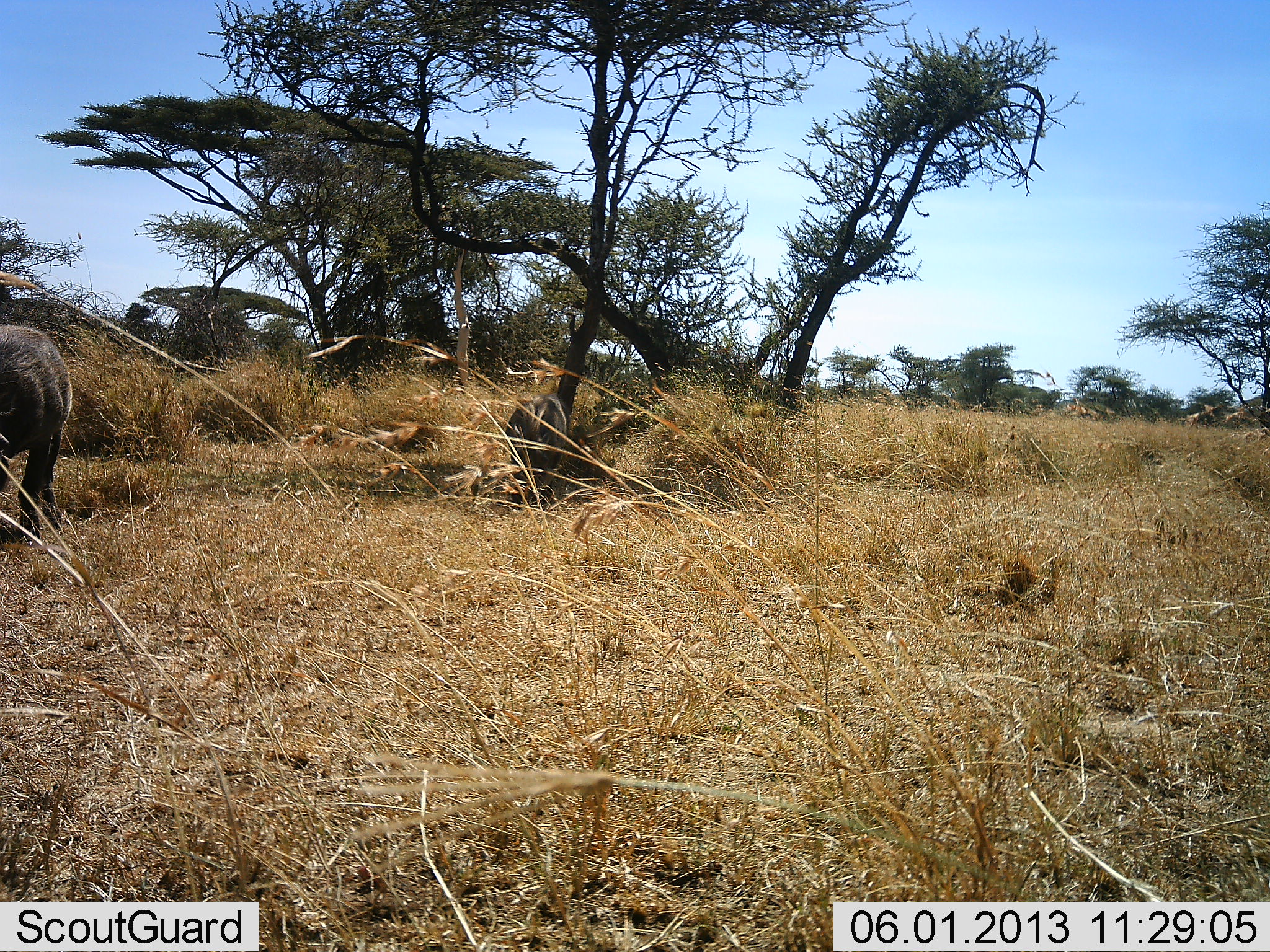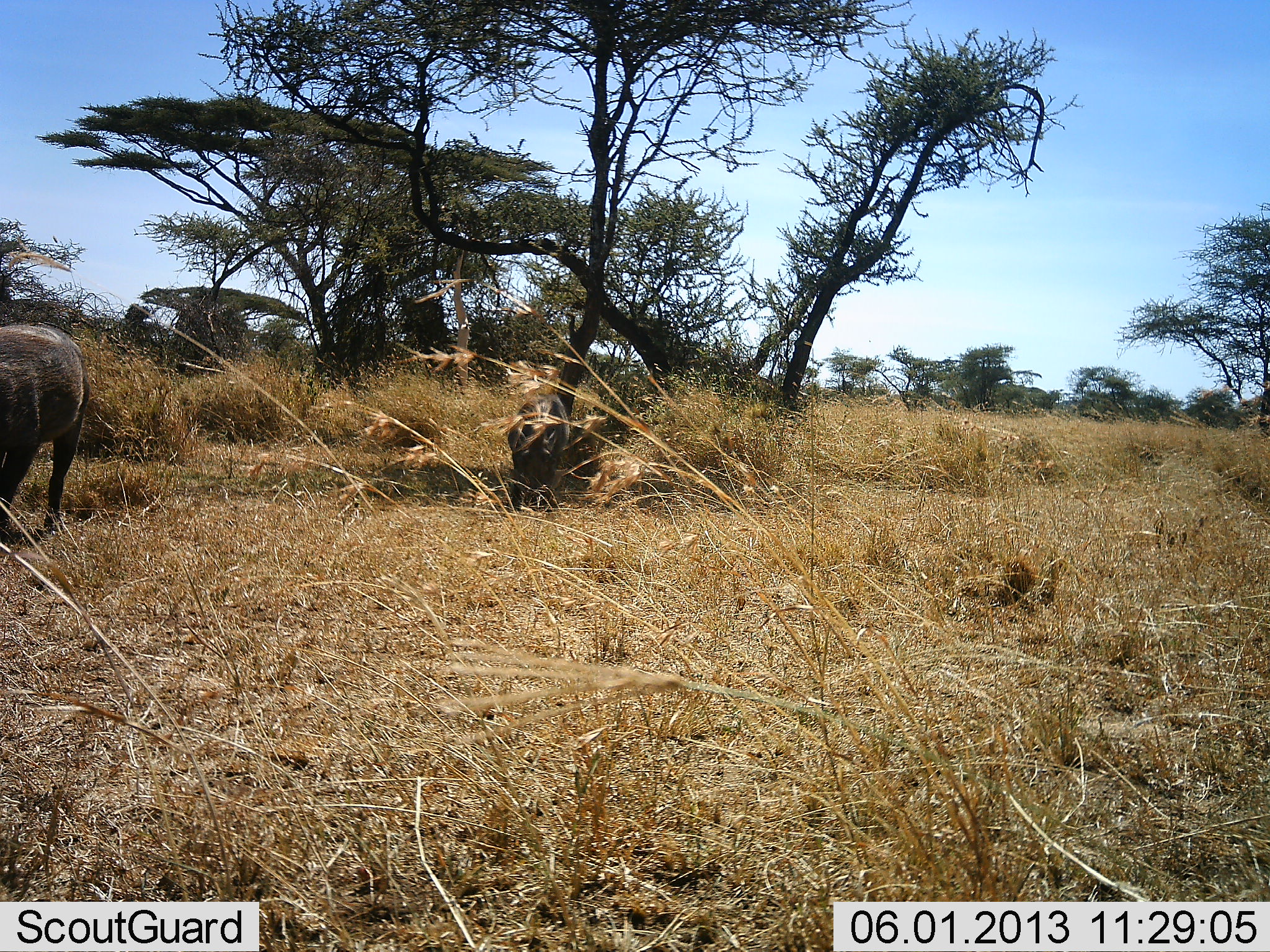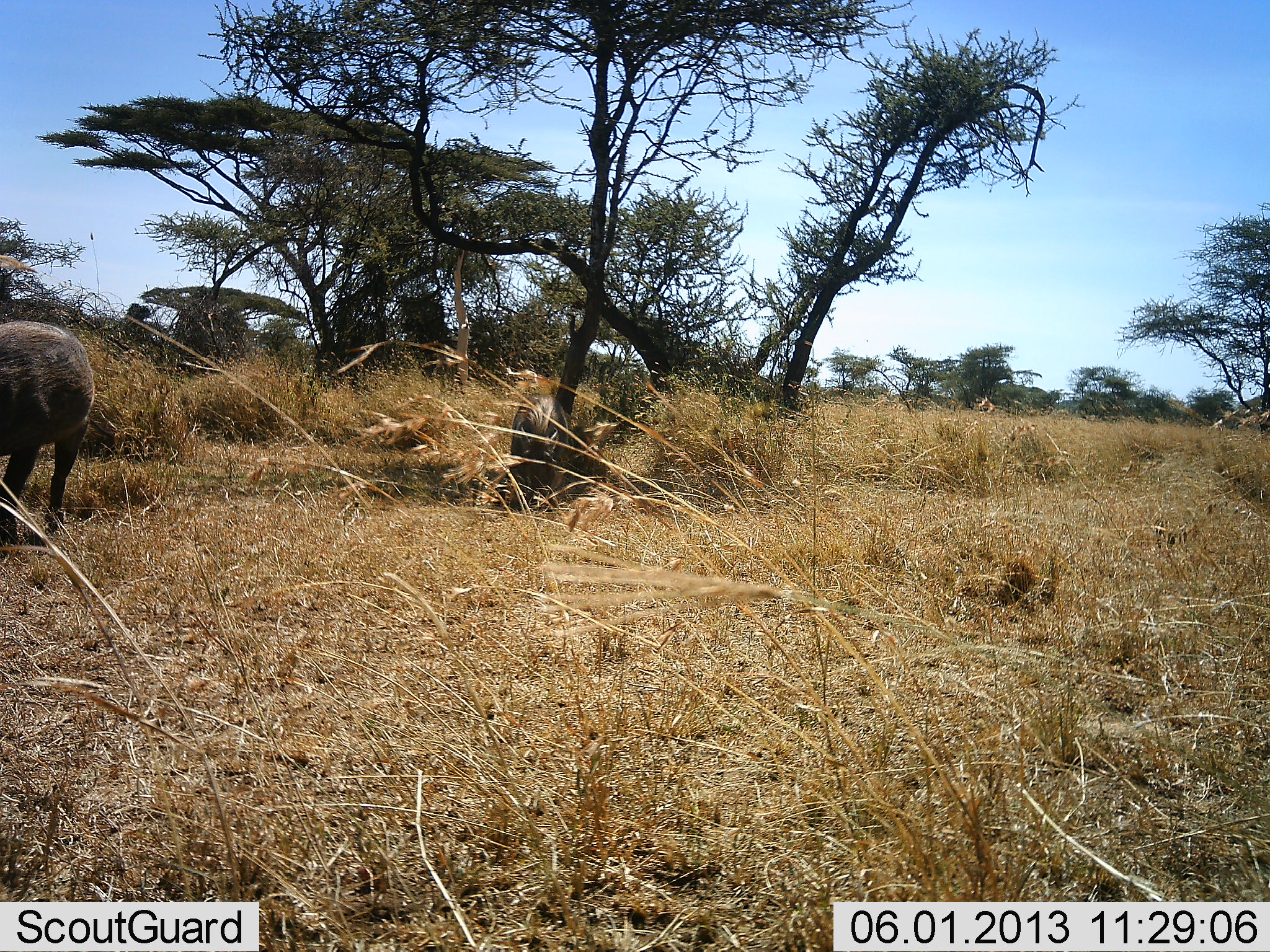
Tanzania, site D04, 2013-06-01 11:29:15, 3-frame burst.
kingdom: Animalia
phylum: Chordata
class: Mammalia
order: Artiodactyla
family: Suidae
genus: Phacochoerus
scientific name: Phacochoerus africanus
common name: warthog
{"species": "warthog (Phacochoerus africanus)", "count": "2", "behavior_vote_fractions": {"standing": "50%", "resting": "10%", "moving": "40%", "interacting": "0%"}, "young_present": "0%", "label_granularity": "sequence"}